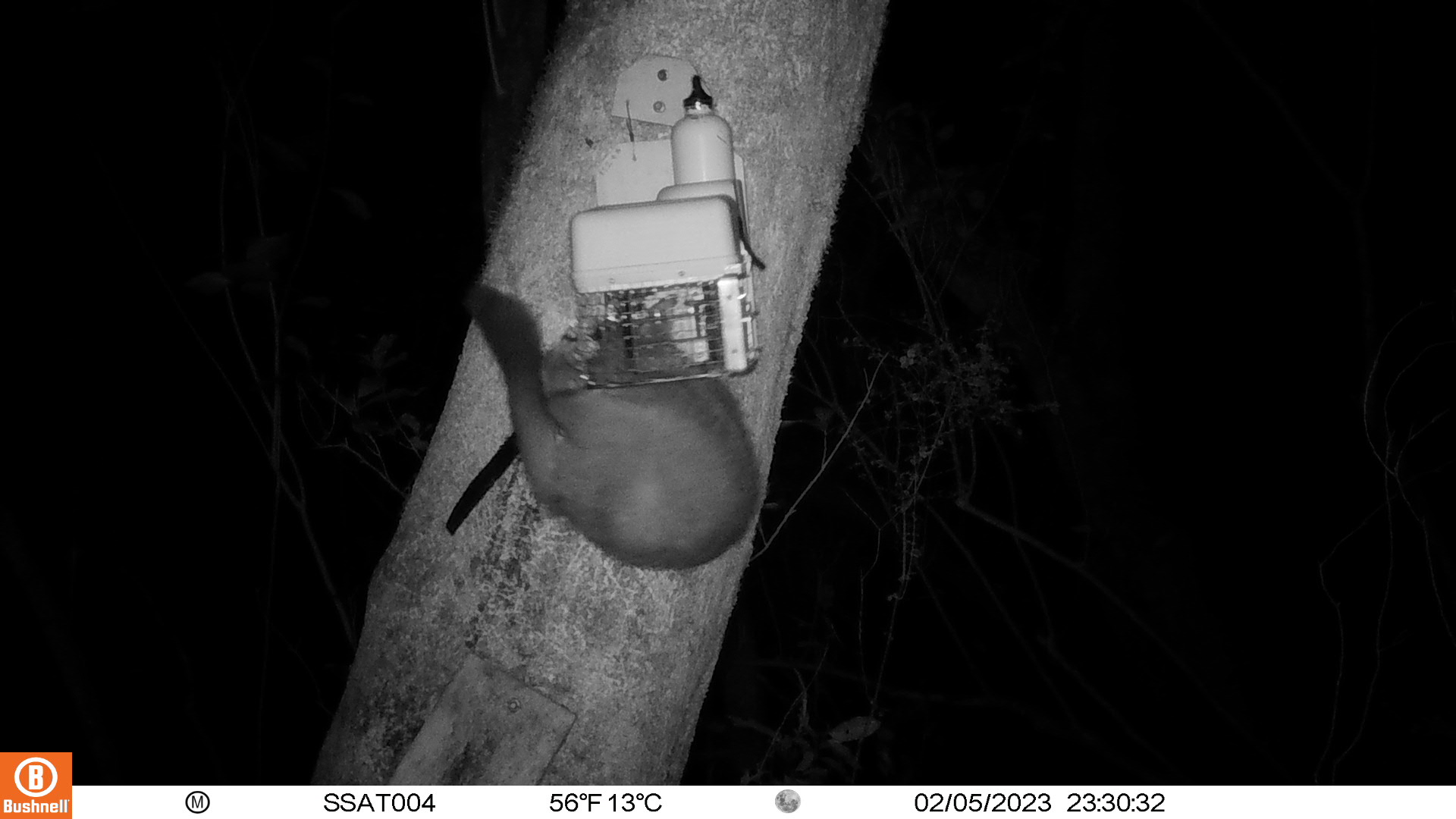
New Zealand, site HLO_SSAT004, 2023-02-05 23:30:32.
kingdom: Animalia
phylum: Chordata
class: Mammalia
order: Diprotodontia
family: Phalangeridae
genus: Trichosurus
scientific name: Trichosurus vulpecula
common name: common brushtail possum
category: possum